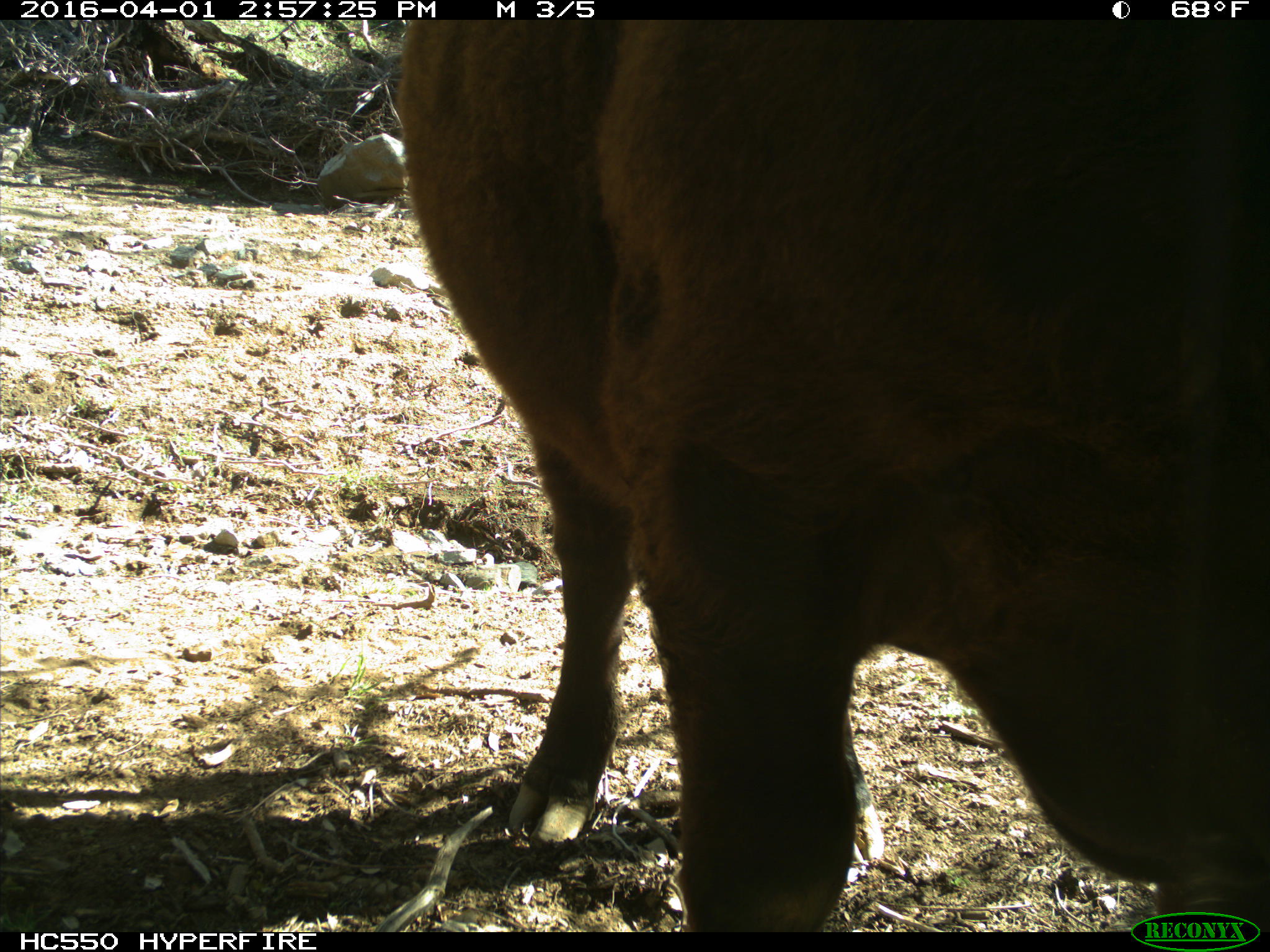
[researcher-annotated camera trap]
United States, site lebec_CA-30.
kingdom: Animalia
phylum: Chordata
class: Mammalia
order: Artiodactyla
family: Bovidae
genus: Bos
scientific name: Bos taurus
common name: domestic cow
Bos taurus (domestic cow).